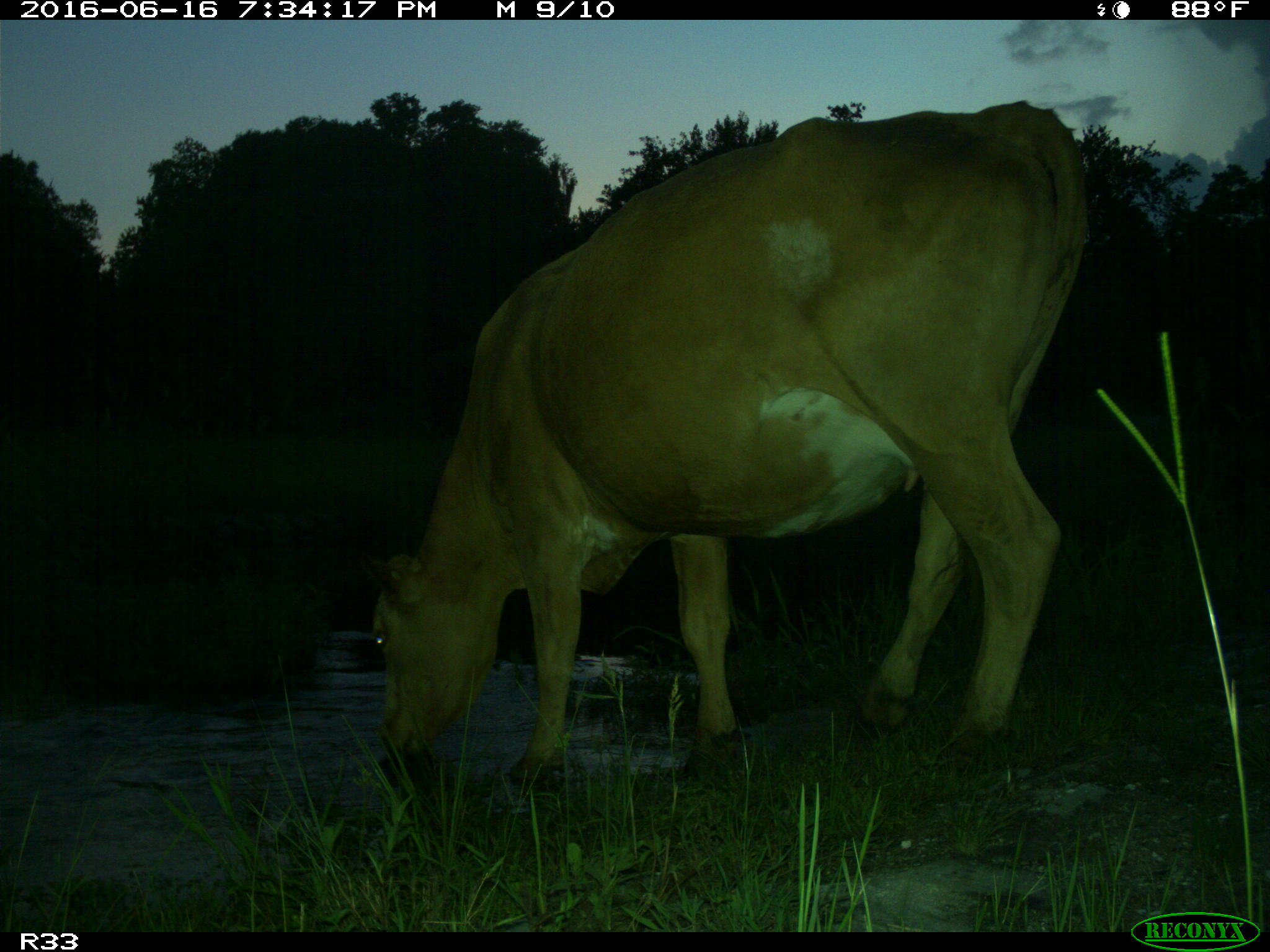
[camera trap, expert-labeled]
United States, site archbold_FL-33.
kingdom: Animalia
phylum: Chordata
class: Mammalia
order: Artiodactyla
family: Bovidae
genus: Bos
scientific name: Bos taurus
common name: domestic cow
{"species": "Bos taurus (domestic cow)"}